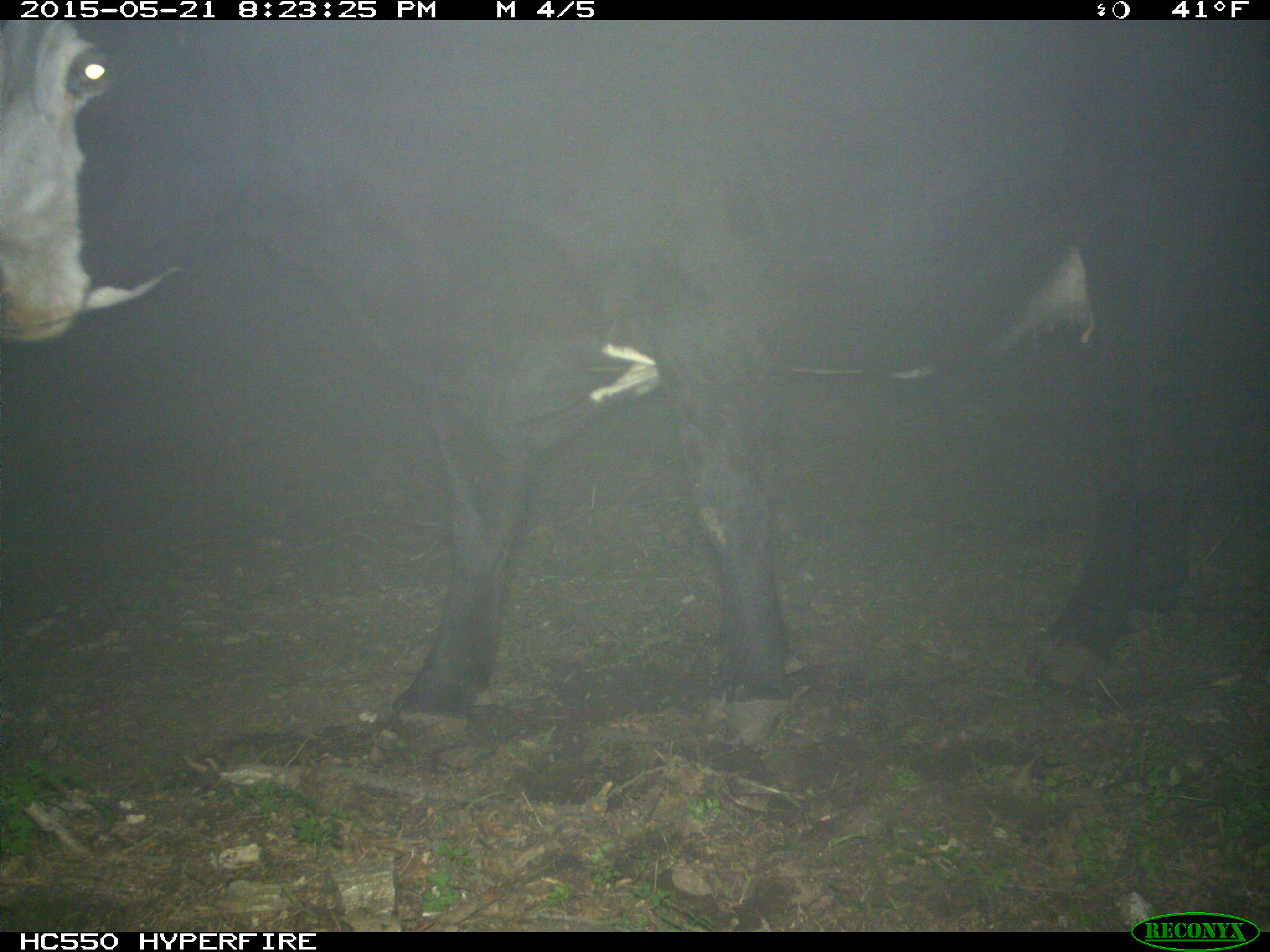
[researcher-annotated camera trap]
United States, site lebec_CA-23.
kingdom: Animalia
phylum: Chordata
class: Mammalia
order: Artiodactyla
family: Bovidae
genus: Bos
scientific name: Bos taurus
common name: domestic cow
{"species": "Bos taurus (domestic cow)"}